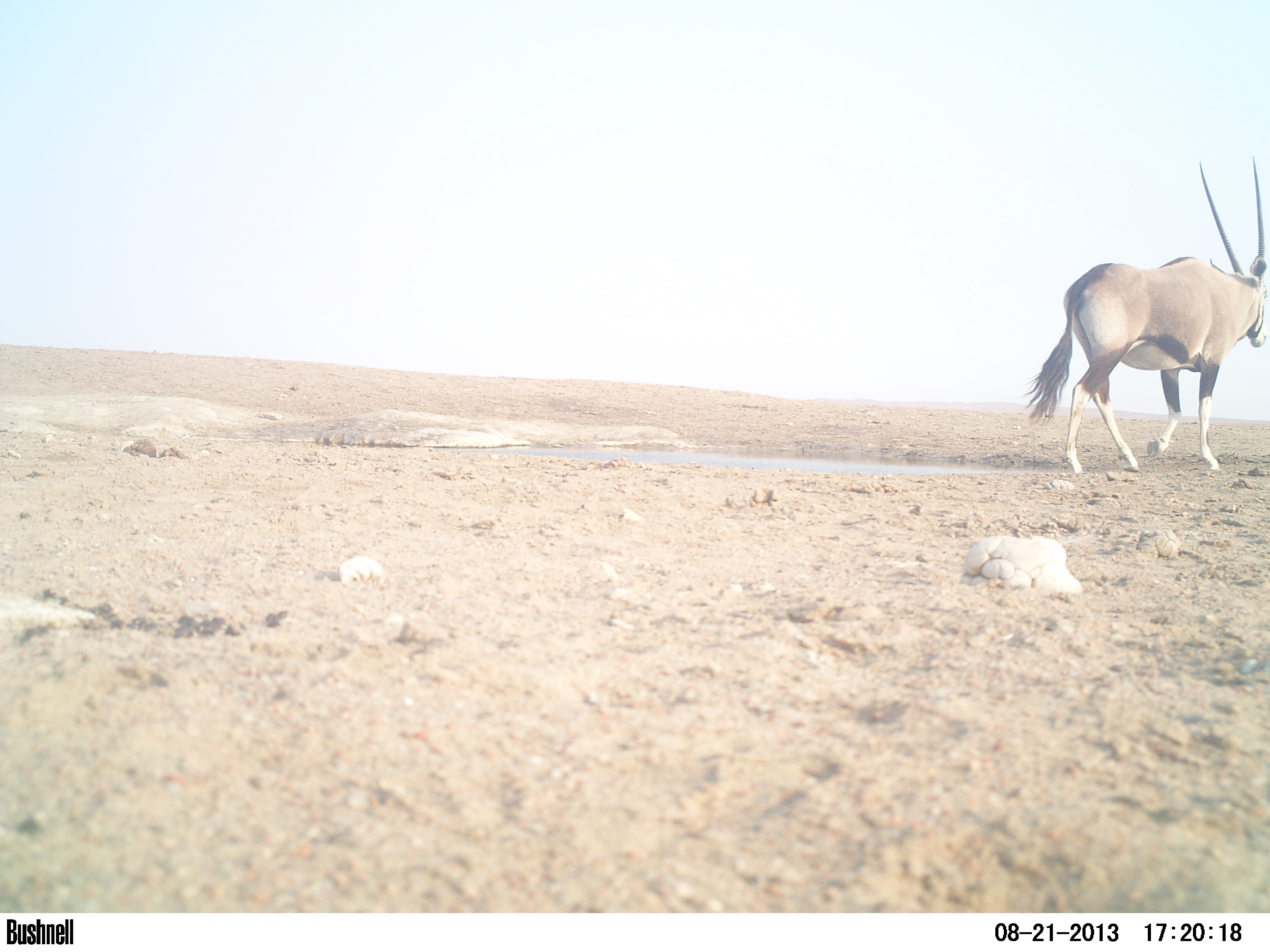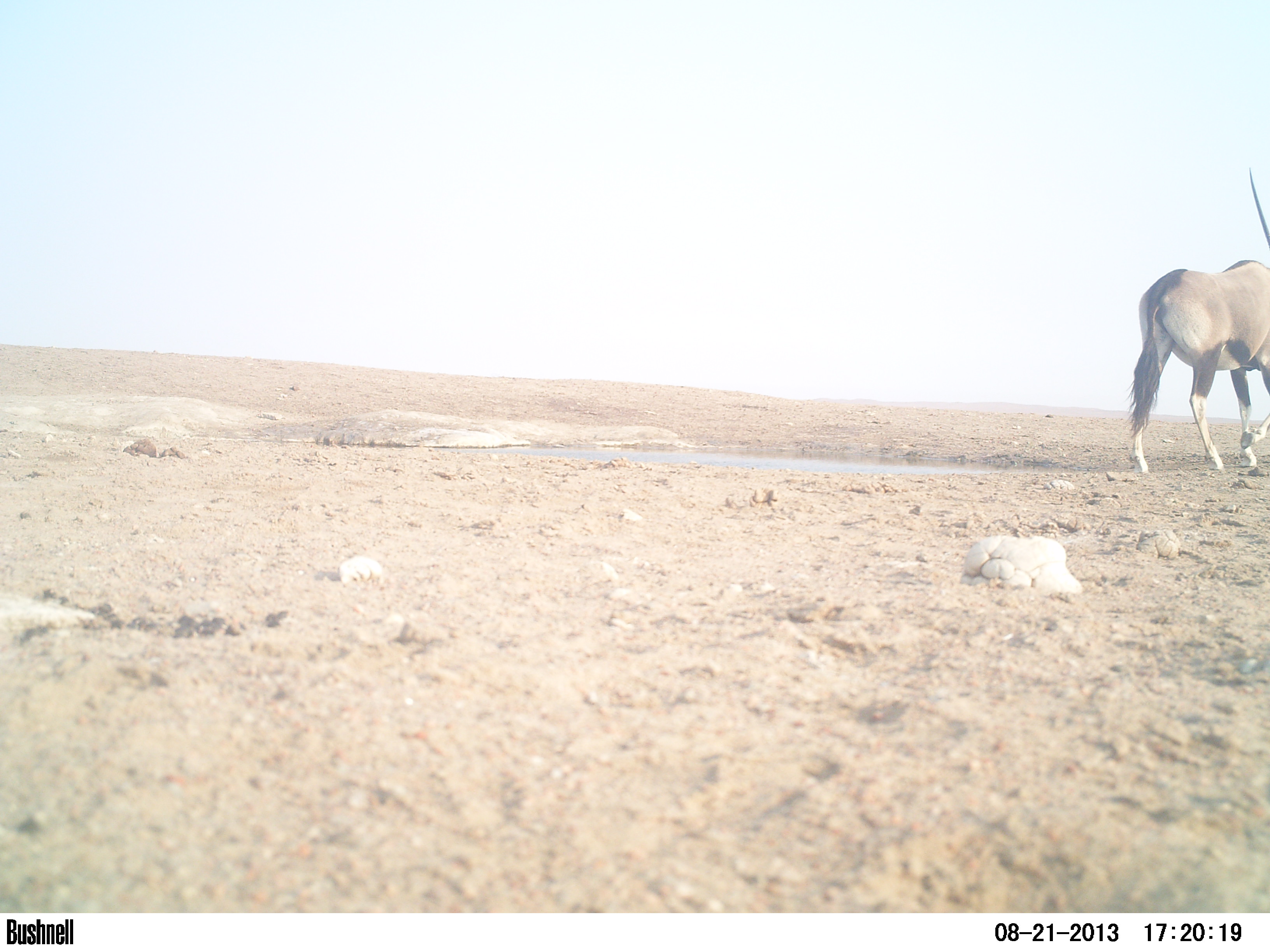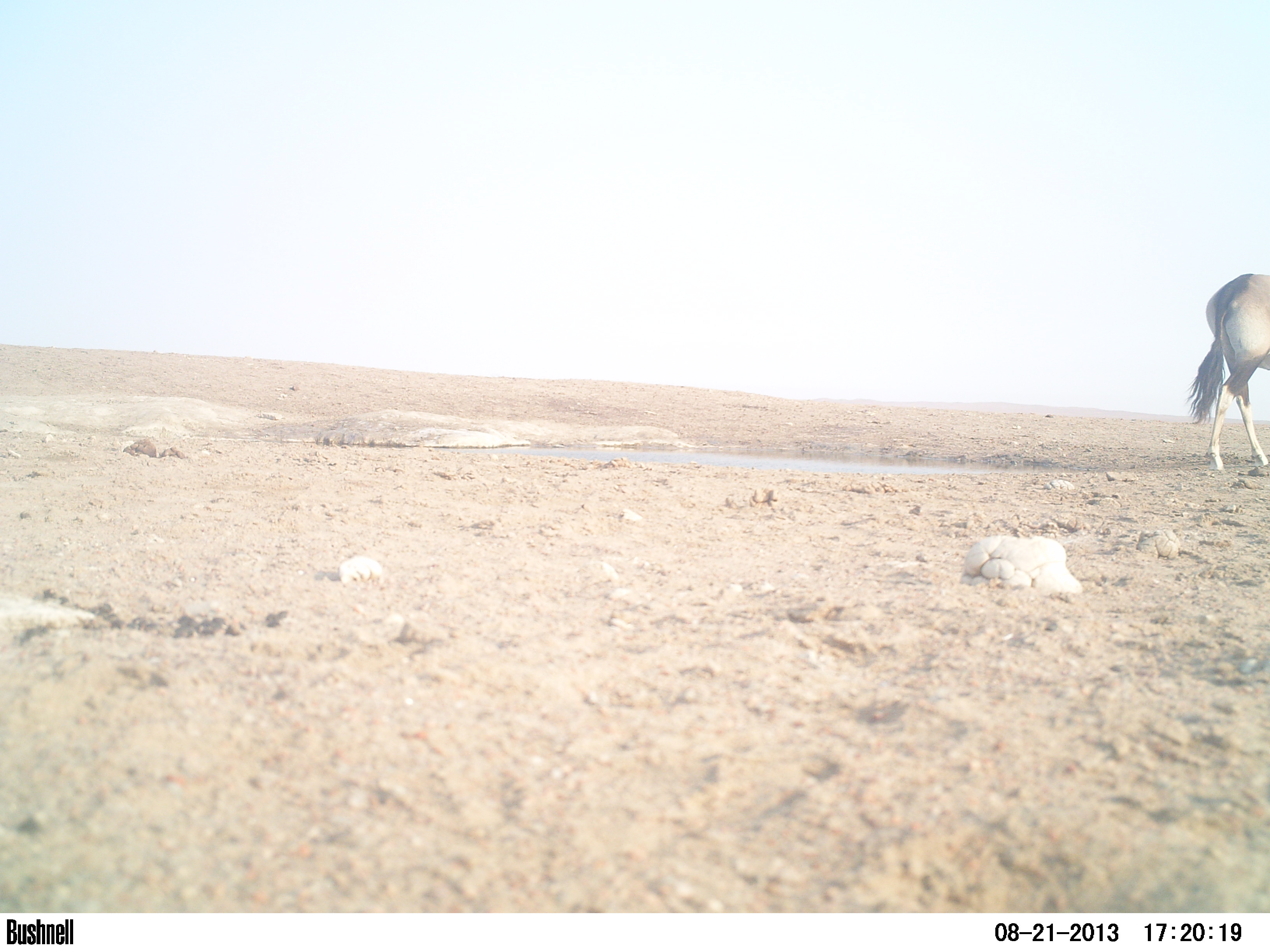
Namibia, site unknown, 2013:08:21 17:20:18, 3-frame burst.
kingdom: Animalia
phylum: Chordata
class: Mammalia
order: Artiodactyla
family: Giraffidae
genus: Giraffa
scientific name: Giraffa camelopardalis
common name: giraffe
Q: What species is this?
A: Giraffa camelopardalis (giraffe).